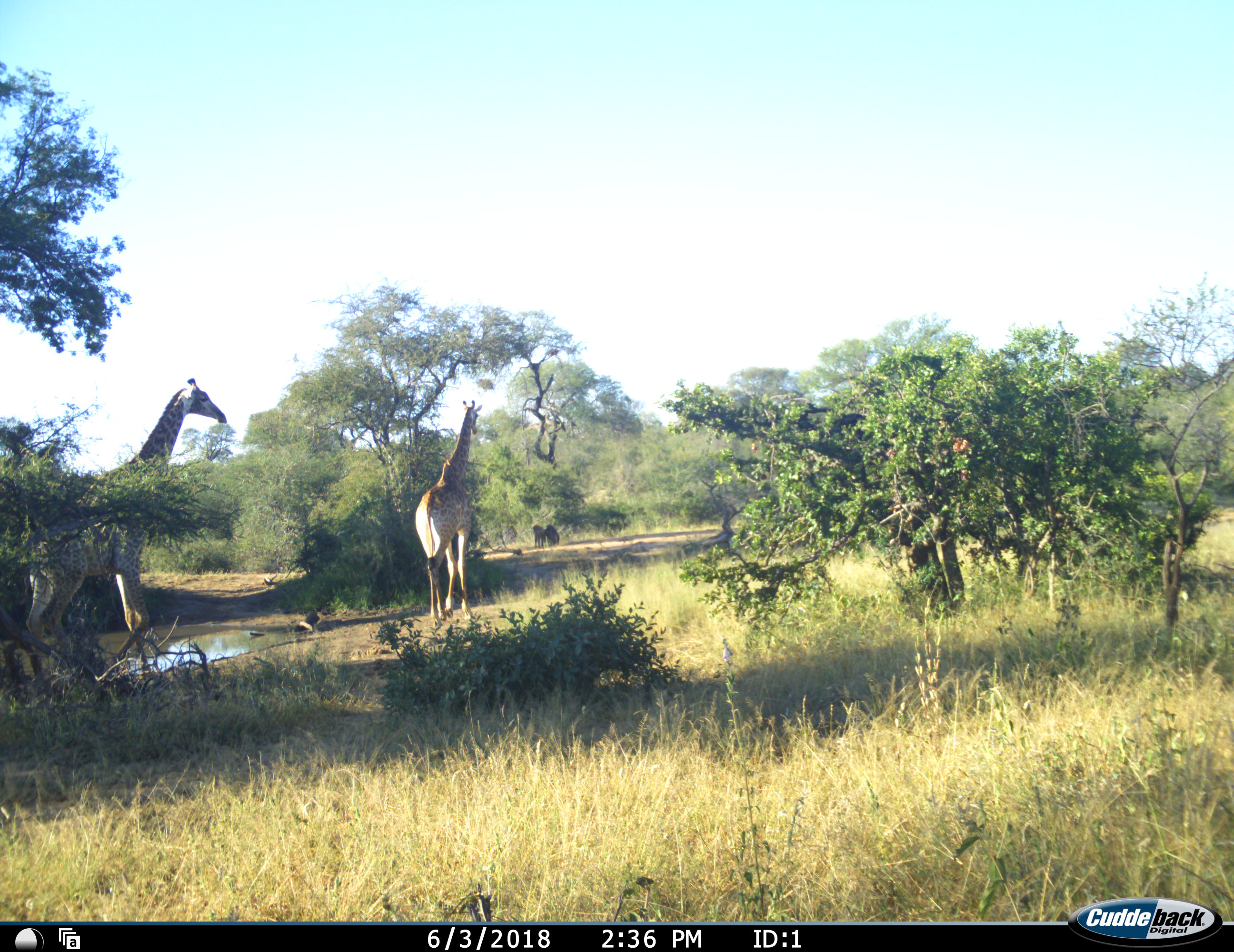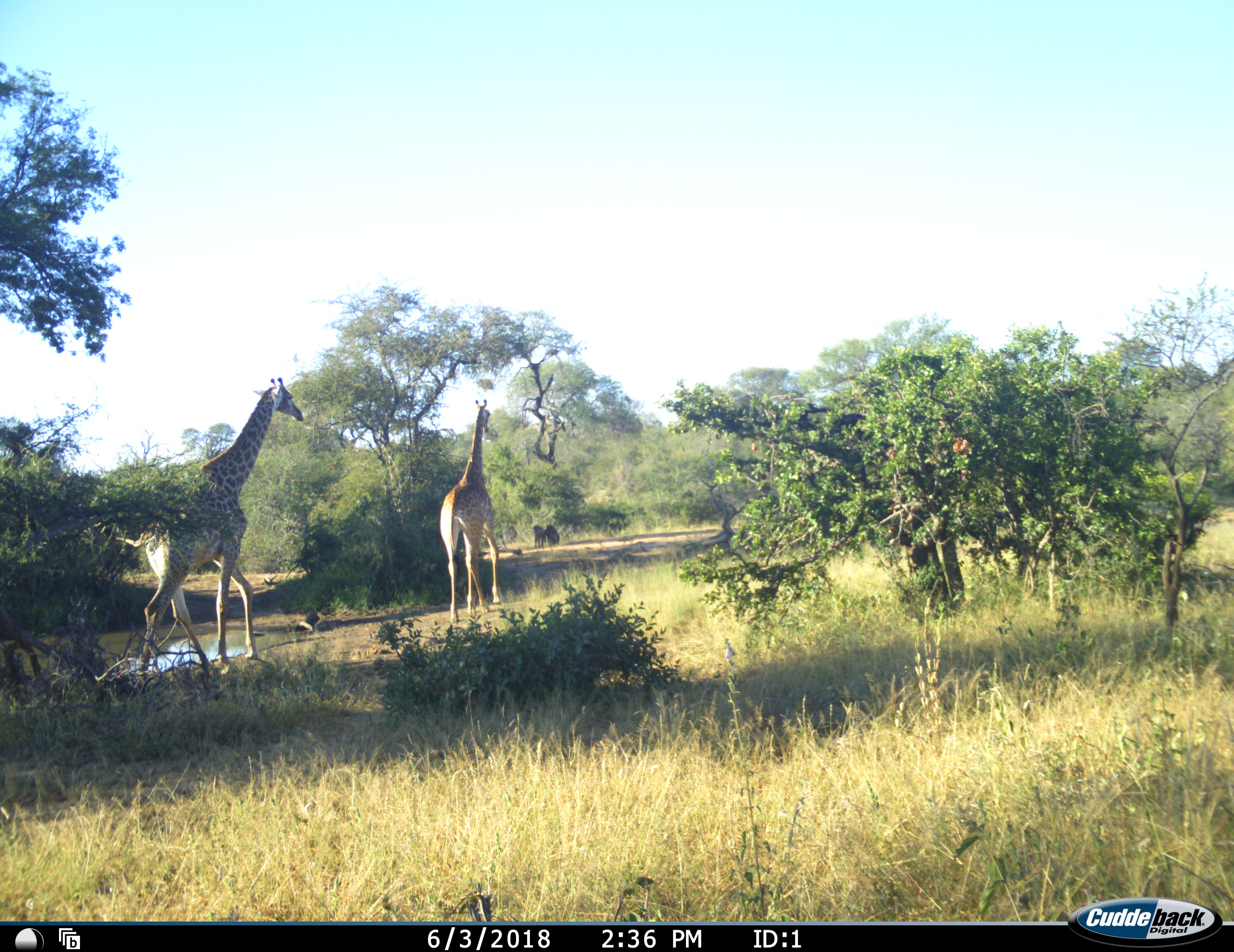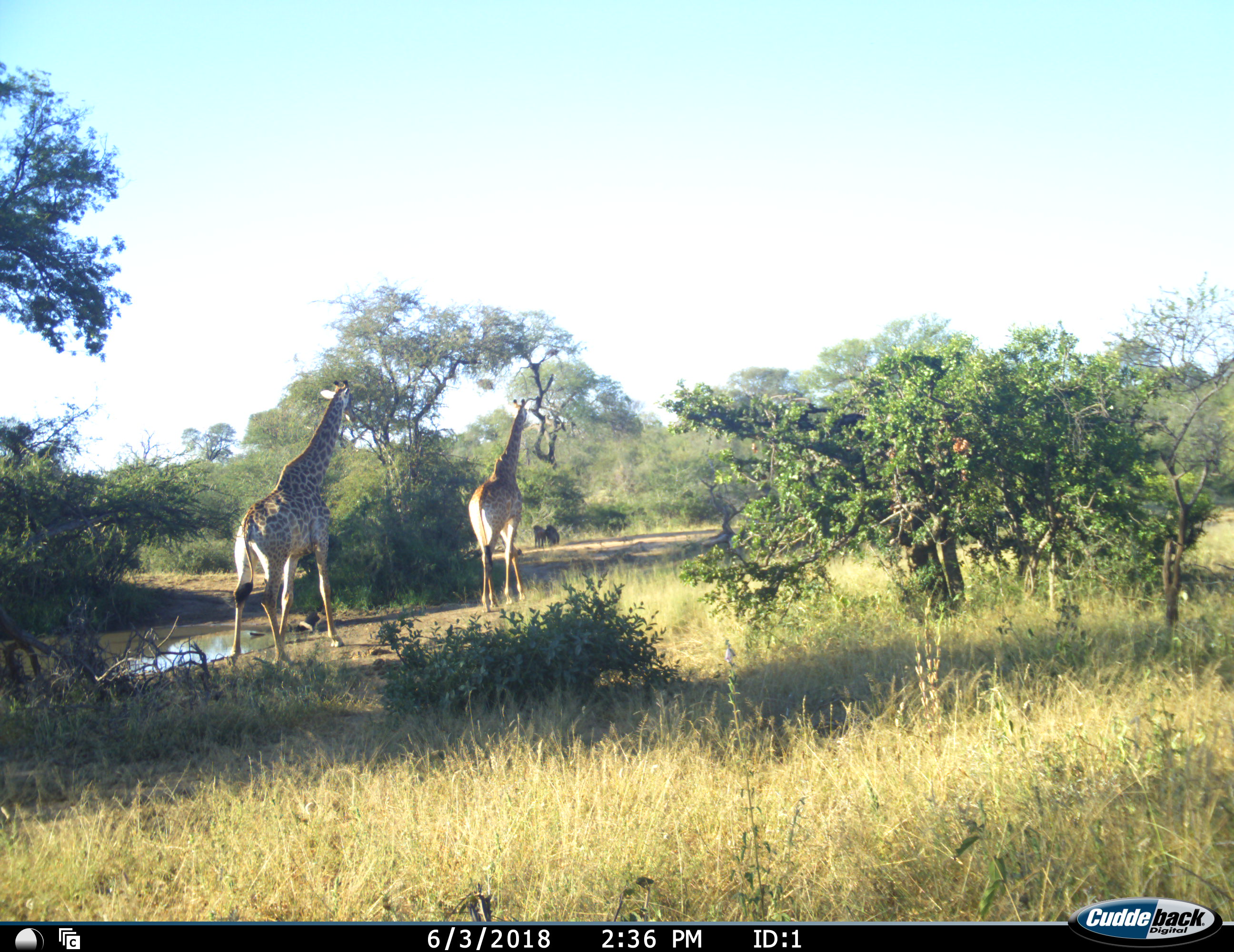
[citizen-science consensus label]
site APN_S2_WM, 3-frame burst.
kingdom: Animalia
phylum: Chordata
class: Mammalia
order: Artiodactyla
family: Giraffidae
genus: Giraffa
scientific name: Giraffa camelopardalis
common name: giraffe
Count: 2.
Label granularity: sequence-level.